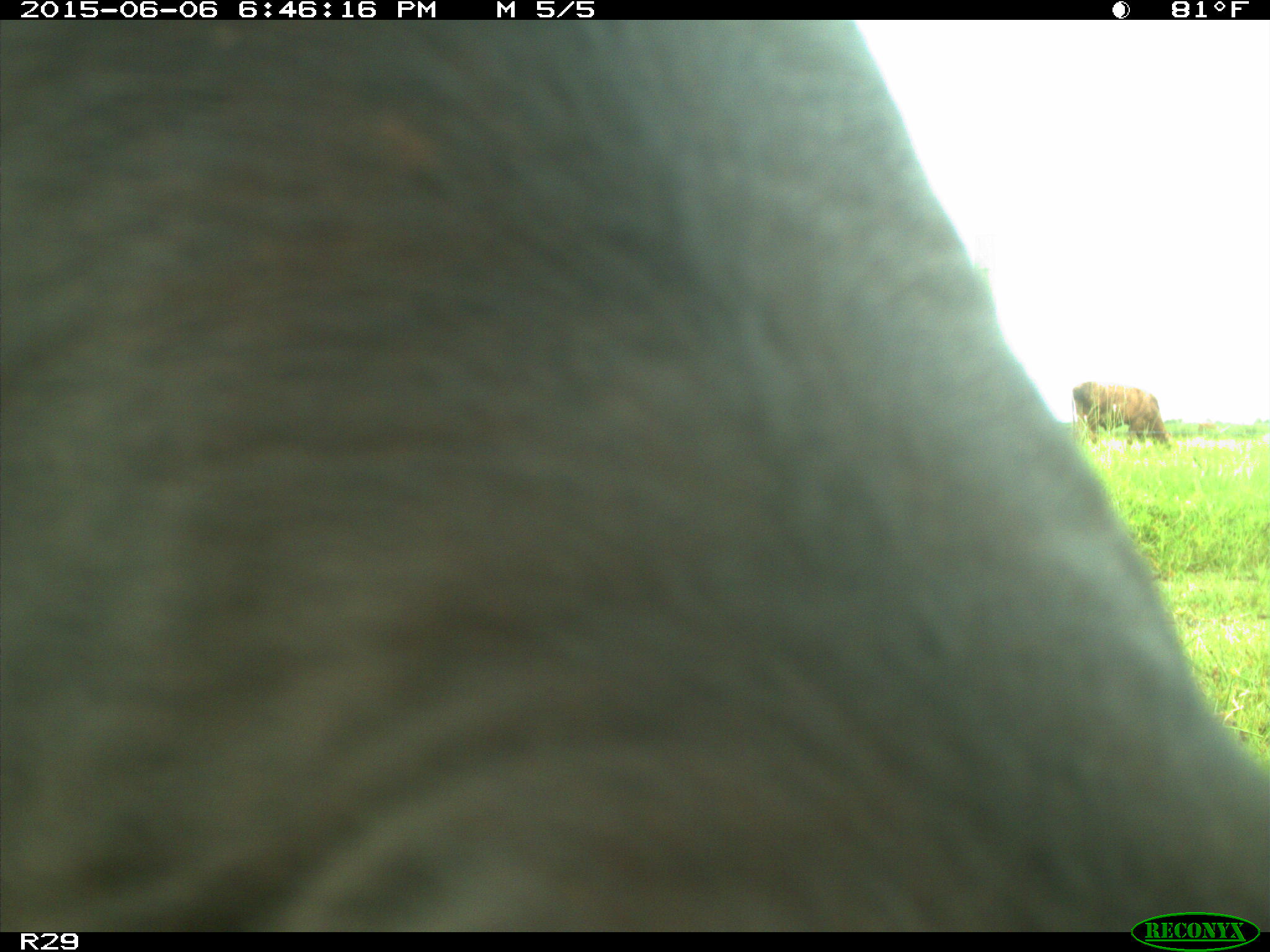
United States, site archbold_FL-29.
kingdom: Animalia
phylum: Chordata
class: Mammalia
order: Artiodactyla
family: Bovidae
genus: Bos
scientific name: Bos taurus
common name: domestic cow